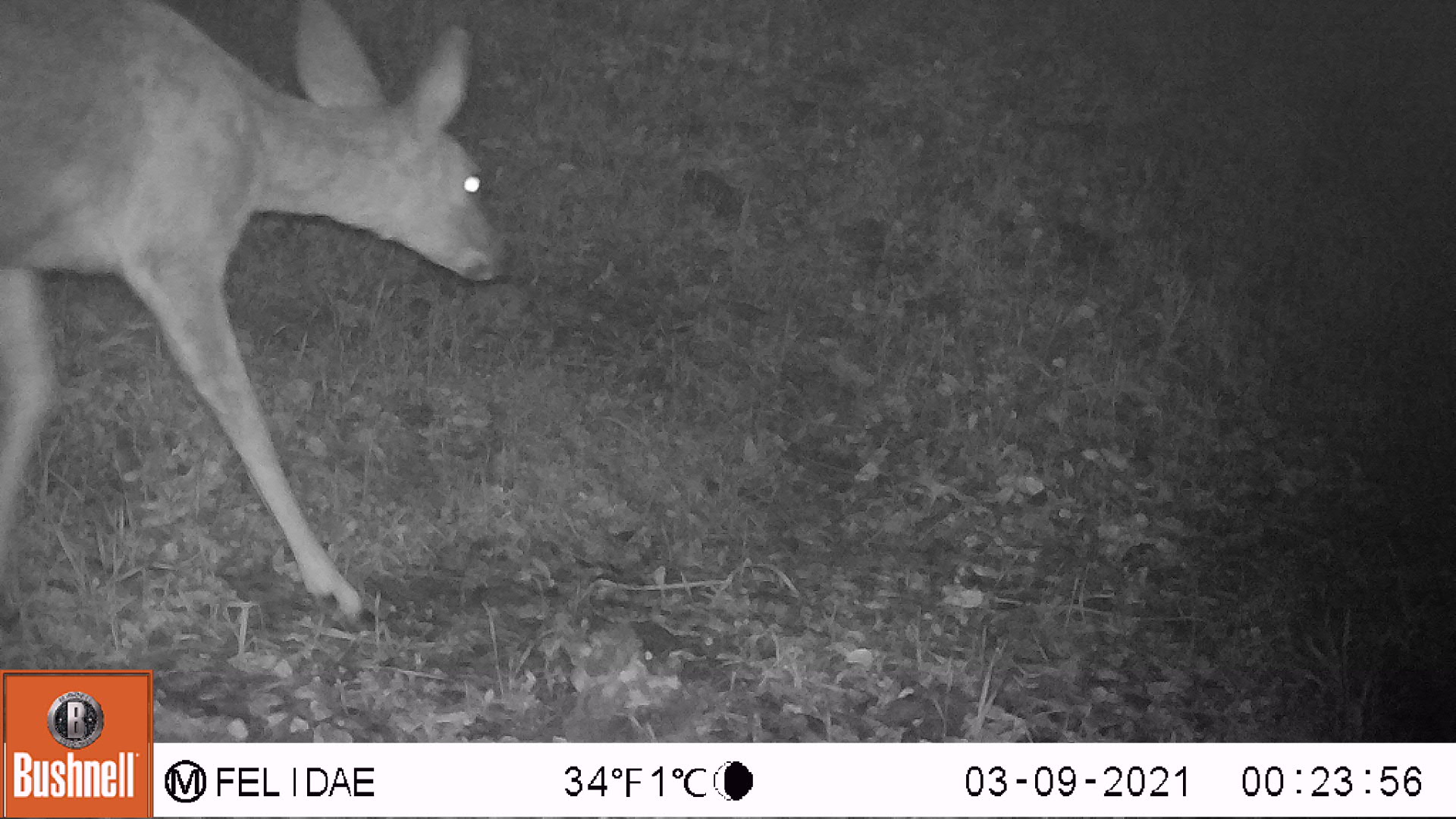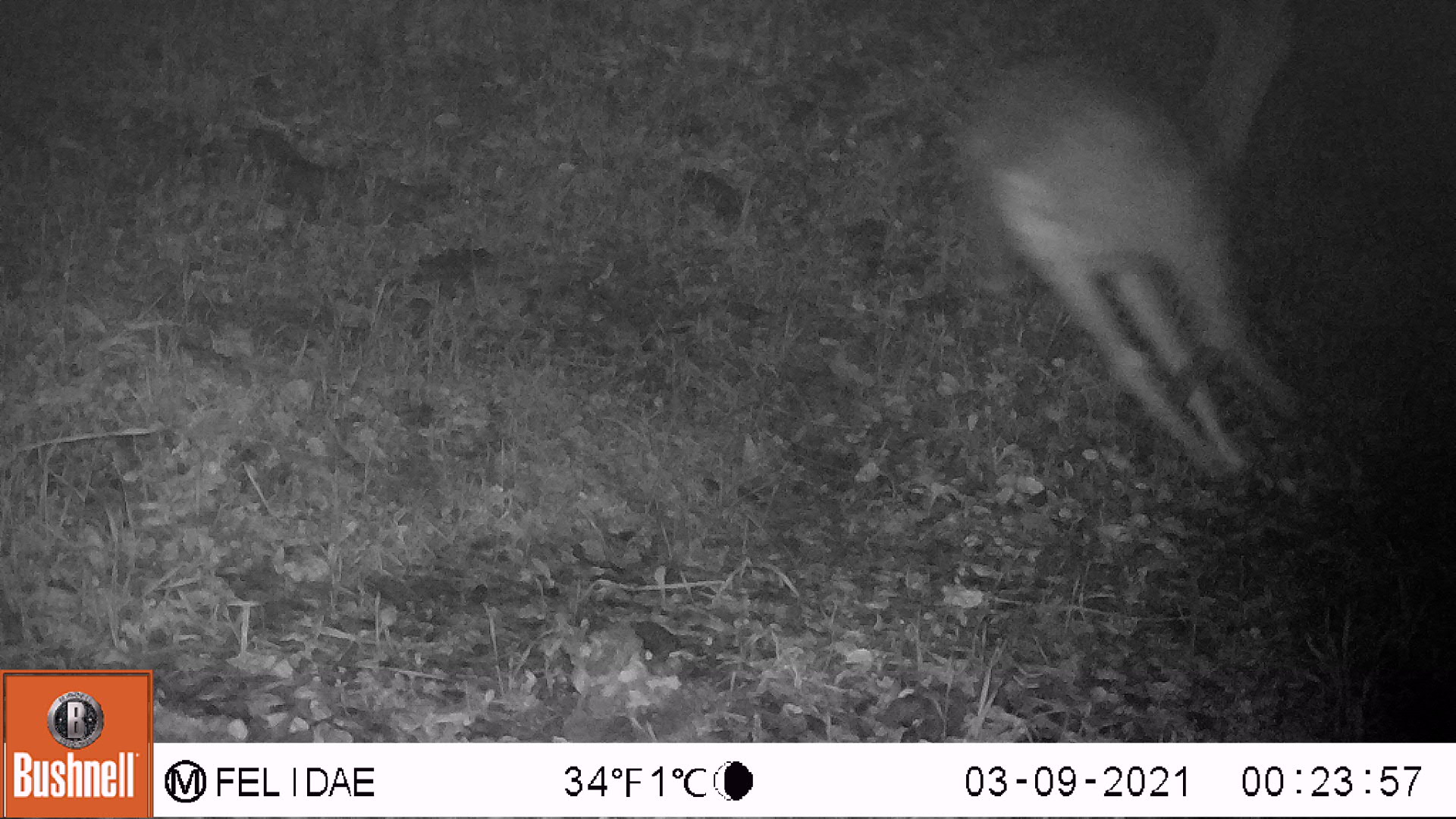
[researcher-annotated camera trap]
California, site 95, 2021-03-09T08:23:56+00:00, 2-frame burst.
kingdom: Animalia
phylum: Chordata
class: Mammalia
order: Artiodactyla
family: Cervidae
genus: Odocoileus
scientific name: Odocoileus hemionus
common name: mule deer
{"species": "mule deer (Odocoileus hemionus)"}